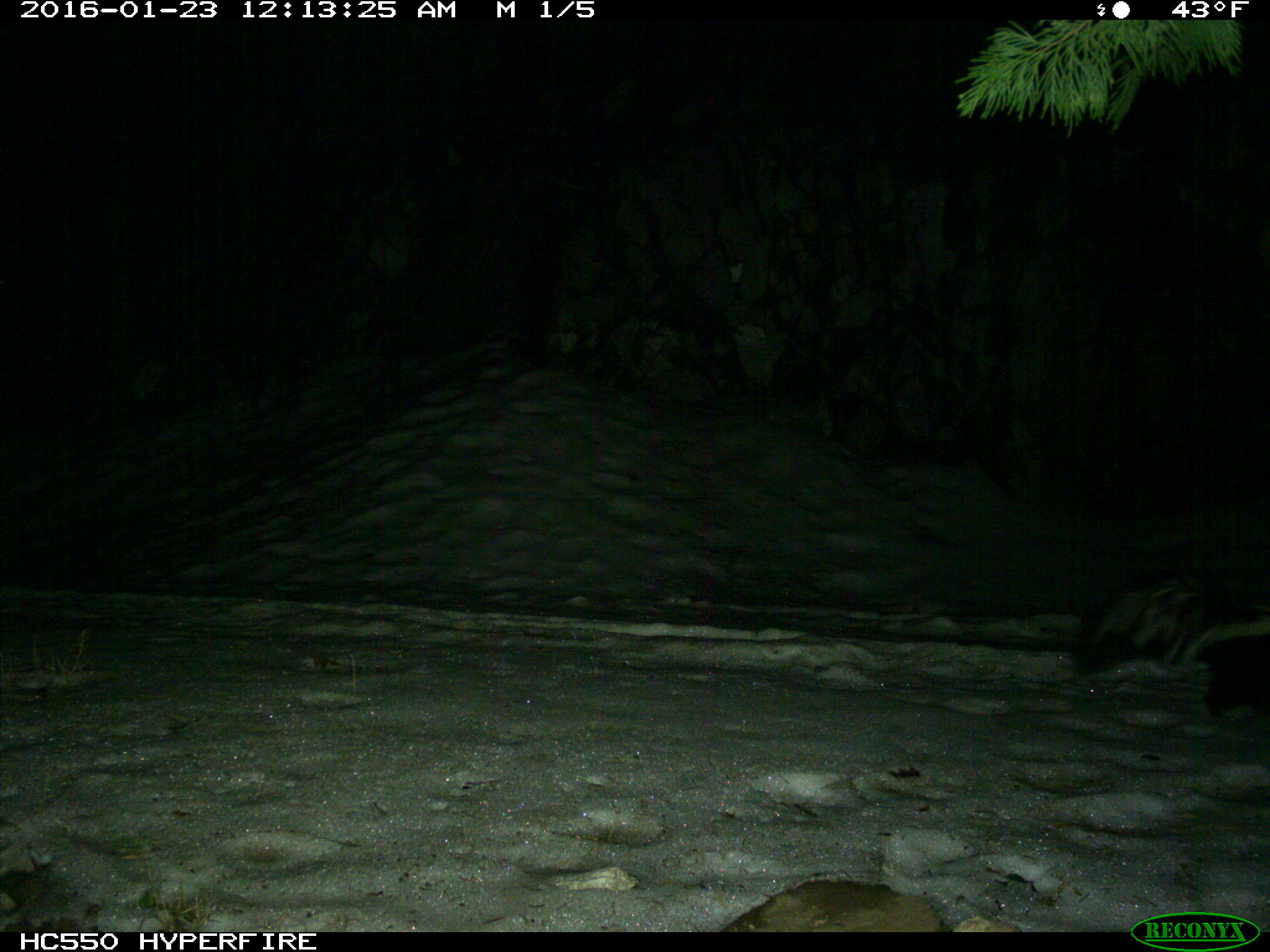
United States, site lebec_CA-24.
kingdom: Animalia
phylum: Chordata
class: Mammalia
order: Carnivora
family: Mephitidae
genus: Mephitis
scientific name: Mephitis mephitis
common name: striped skunk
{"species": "Mephitis mephitis (striped skunk)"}